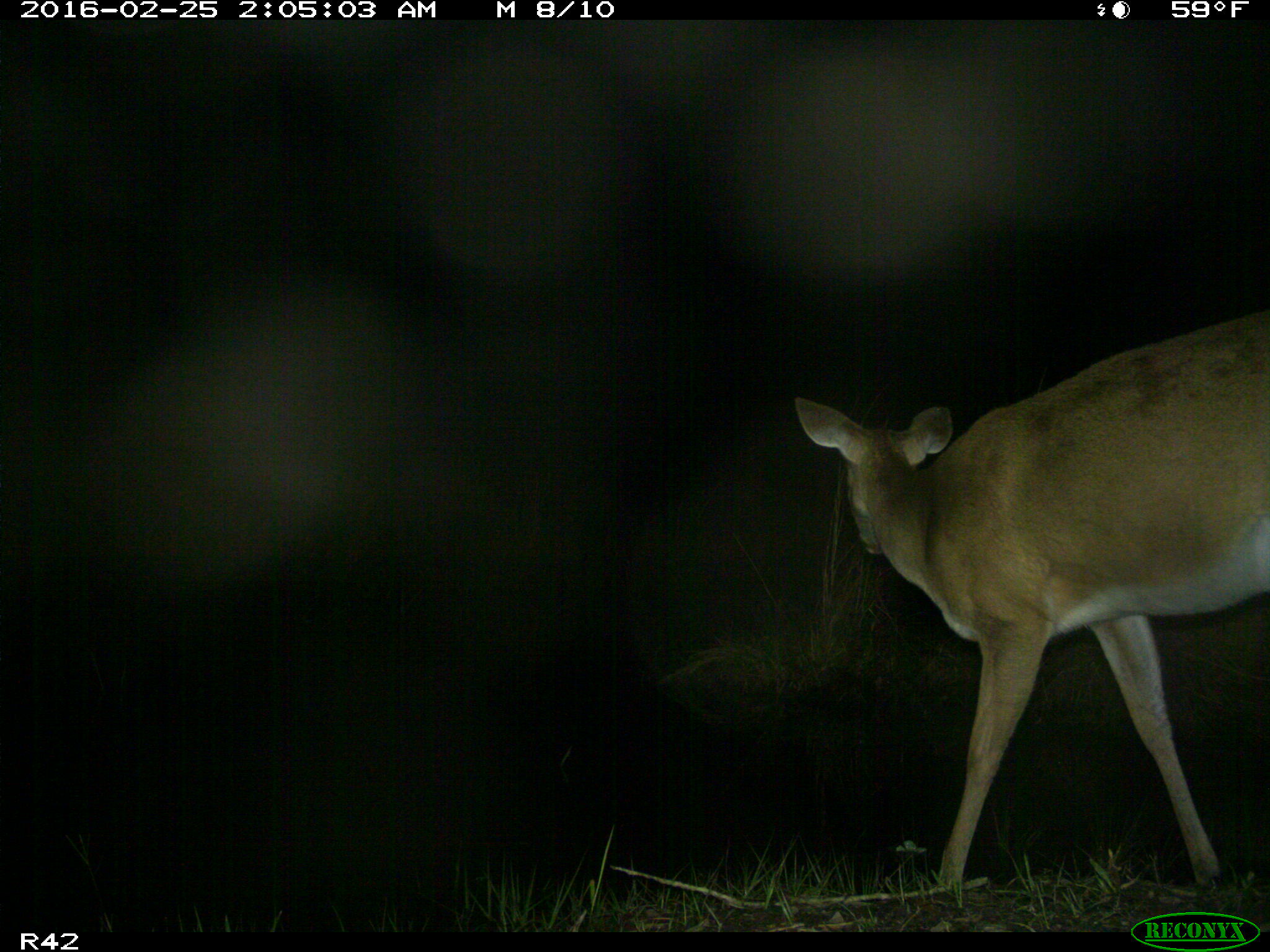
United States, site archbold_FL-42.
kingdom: Animalia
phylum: Chordata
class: Mammalia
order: Artiodactyla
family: Cervidae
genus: Odocoileus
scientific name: Odocoileus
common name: deer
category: unidentified deer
Unidentified deer (deer) (Odocoileus).